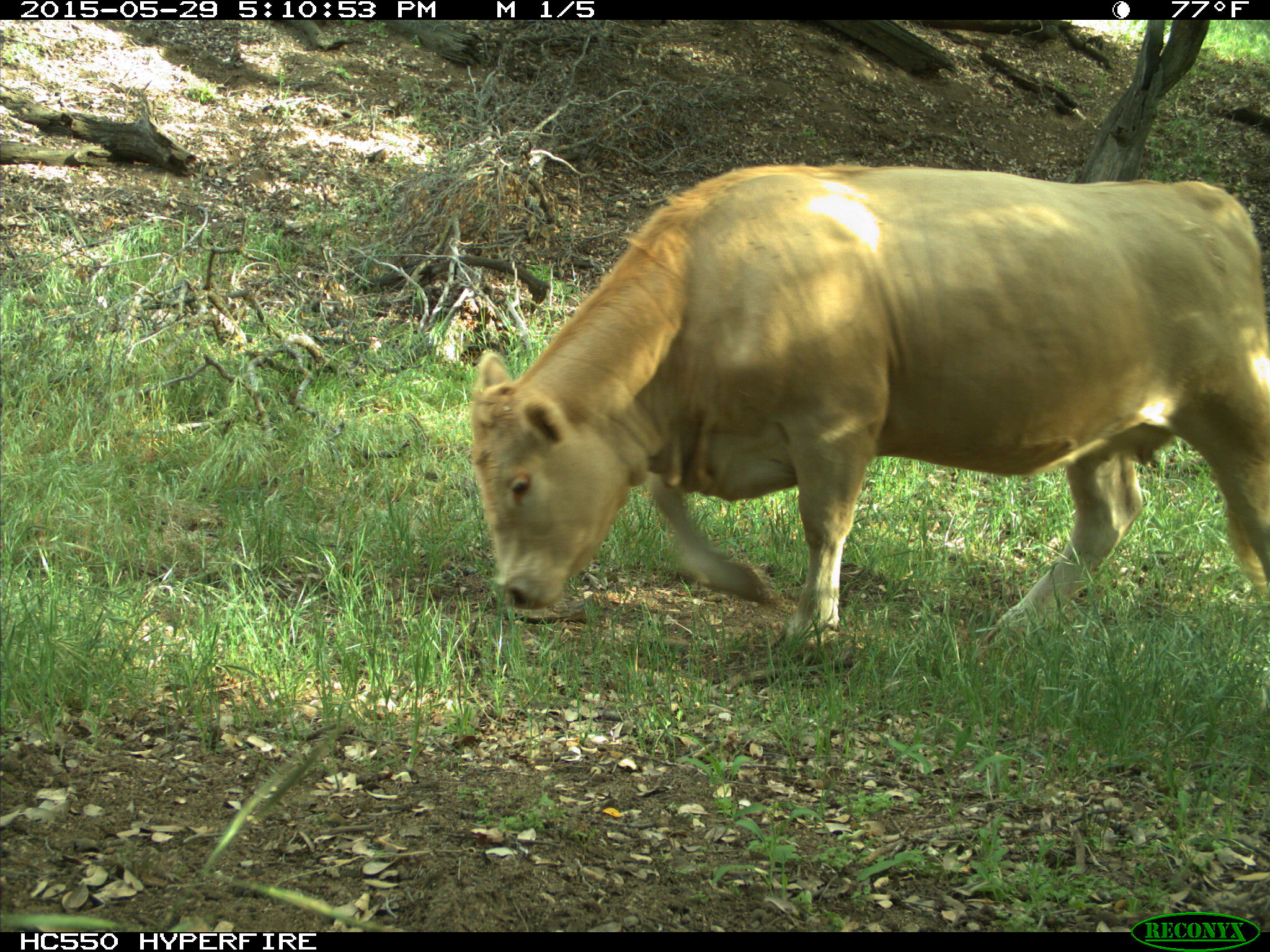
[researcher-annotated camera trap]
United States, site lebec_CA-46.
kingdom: Animalia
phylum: Chordata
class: Mammalia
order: Artiodactyla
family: Bovidae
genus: Bos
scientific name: Bos taurus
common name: domestic cow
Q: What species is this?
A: Bos taurus (domestic cow).